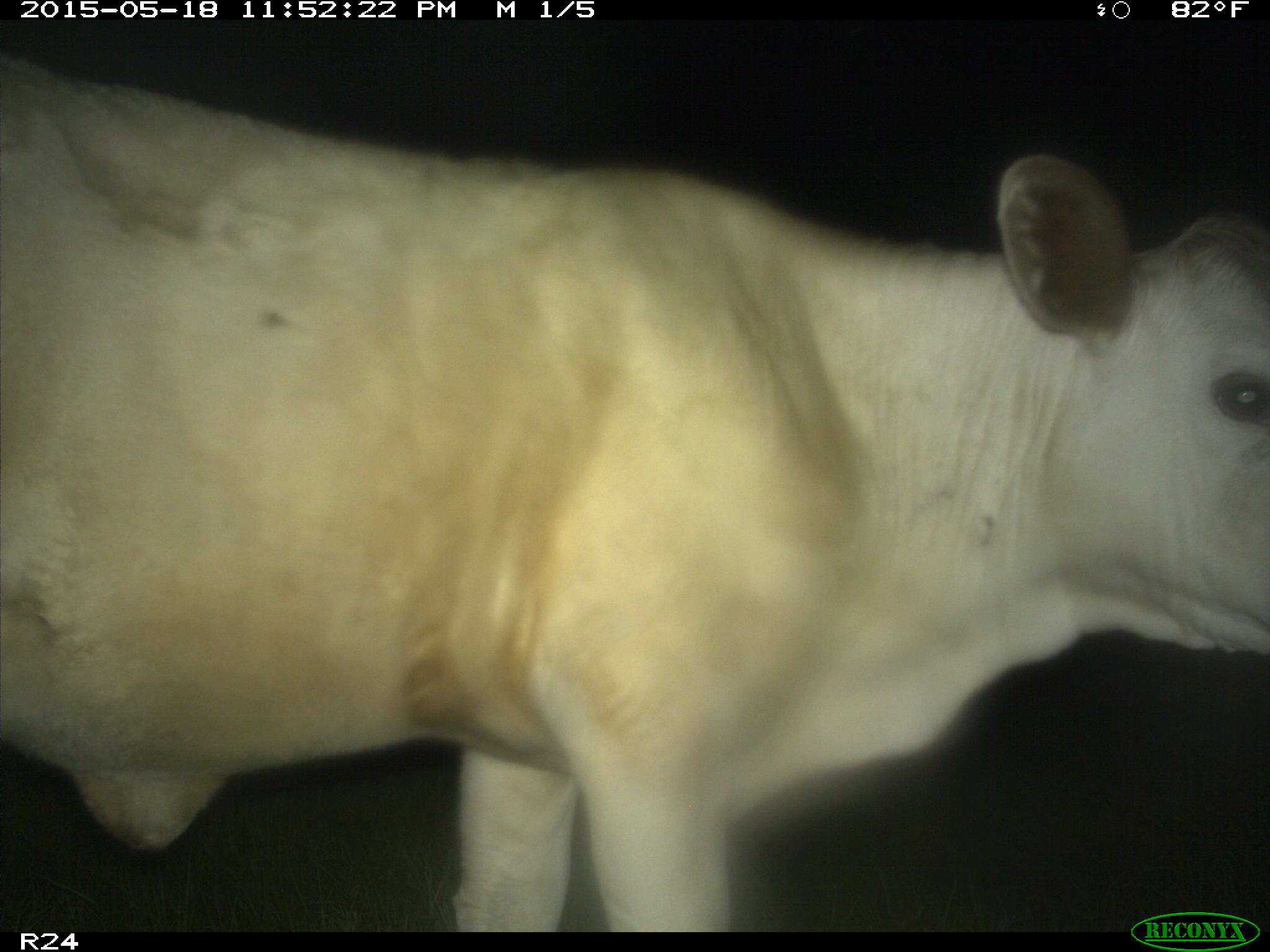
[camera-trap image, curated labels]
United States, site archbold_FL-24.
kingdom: Animalia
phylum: Chordata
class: Mammalia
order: Artiodactyla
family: Bovidae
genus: Bos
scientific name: Bos taurus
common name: domestic cow